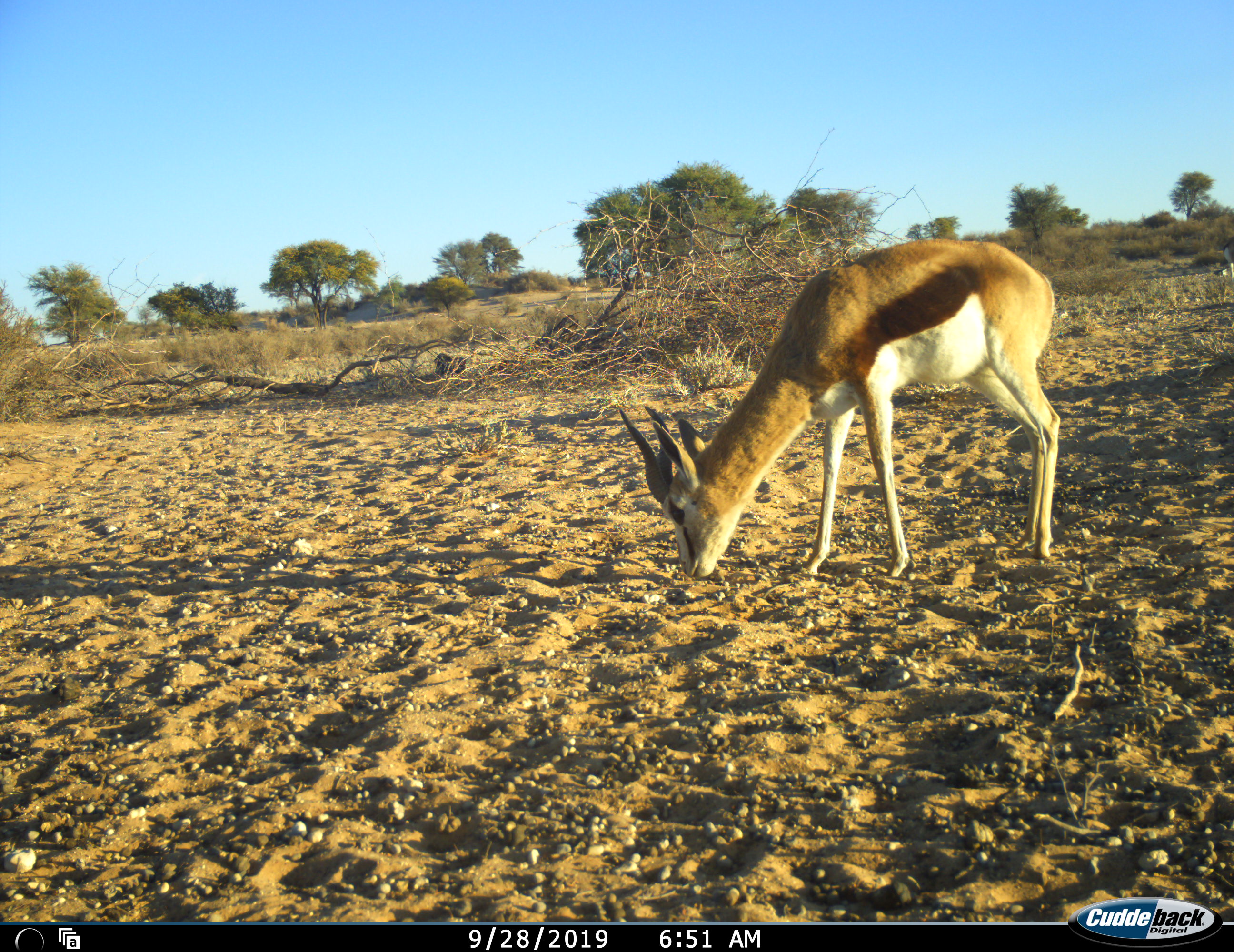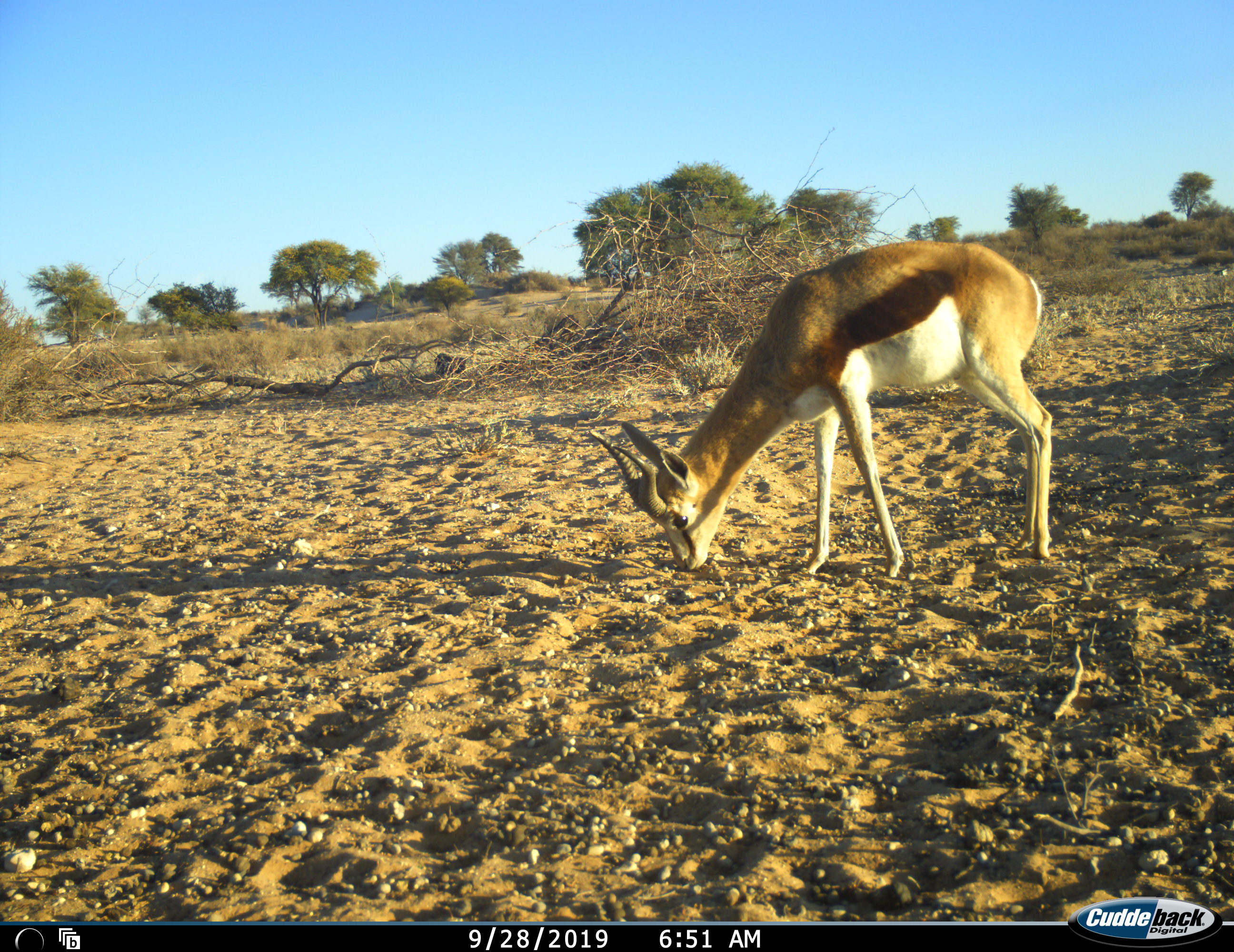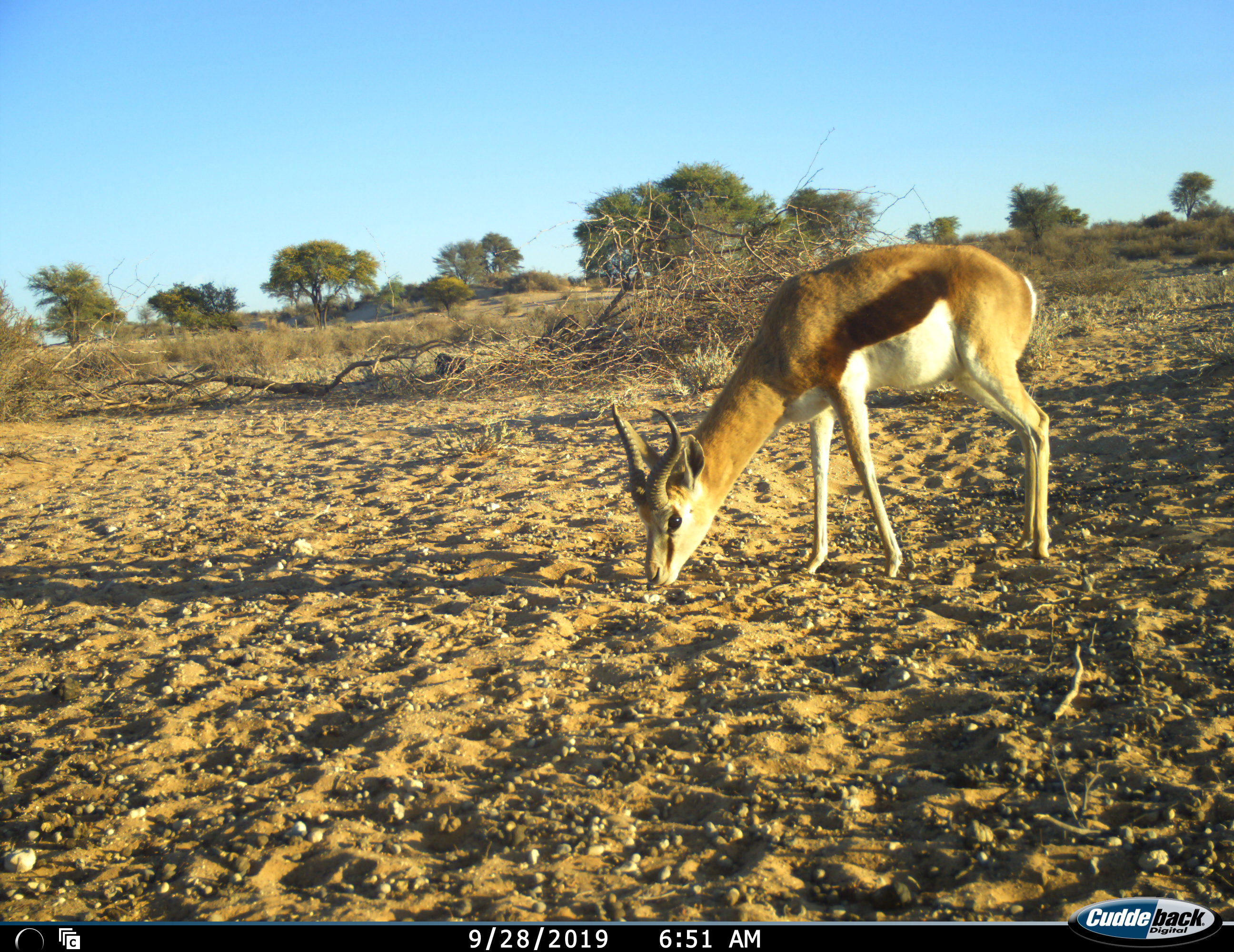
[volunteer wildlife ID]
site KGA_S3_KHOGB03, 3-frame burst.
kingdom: Animalia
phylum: Chordata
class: Mammalia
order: Artiodactyla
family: Bovidae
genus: Antidorcas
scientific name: Antidorcas marsupialis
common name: springbok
Springbok (Antidorcas marsupialis), count 1. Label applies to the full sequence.